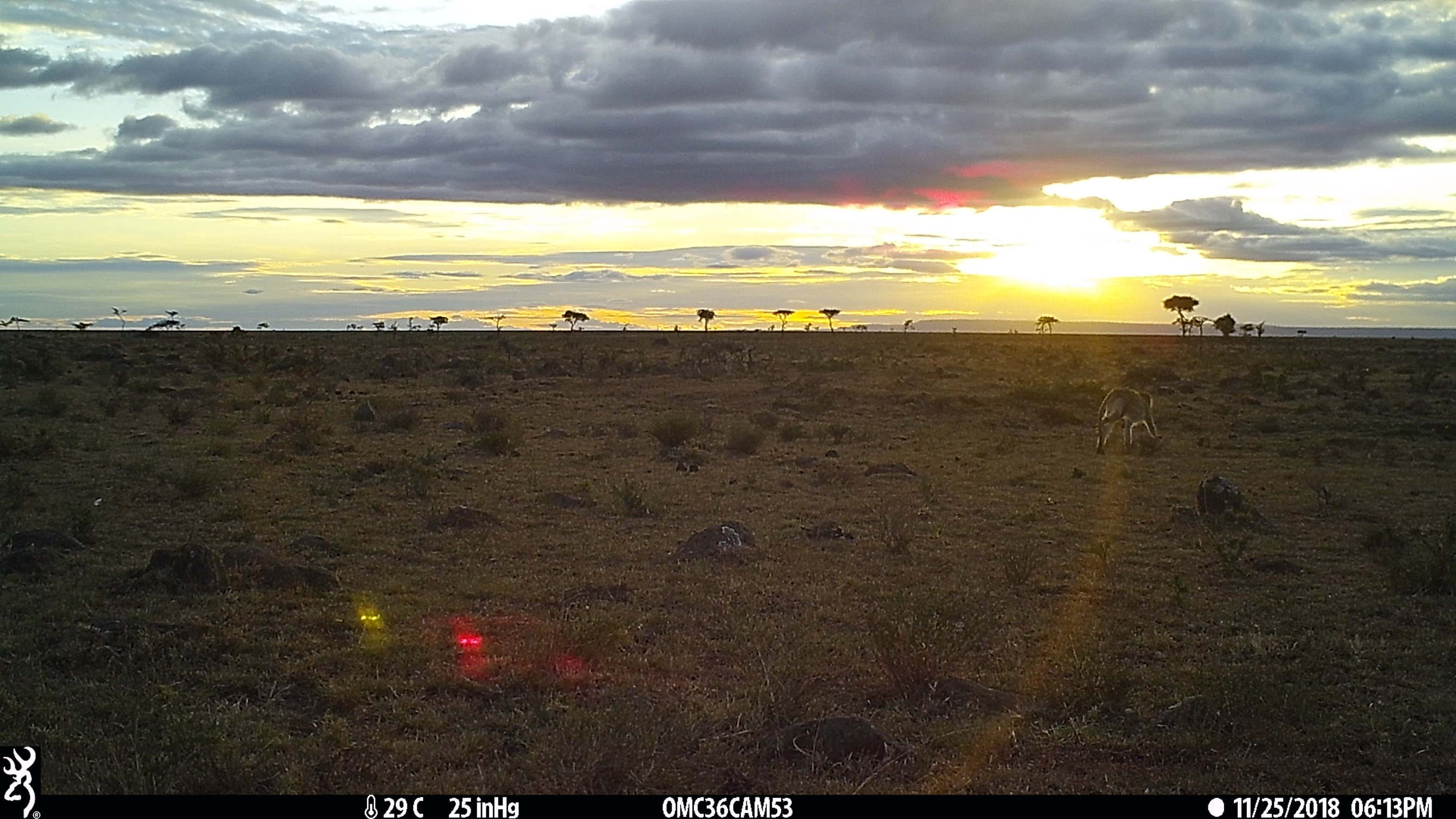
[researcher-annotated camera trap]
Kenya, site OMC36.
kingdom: Animalia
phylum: Chordata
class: Mammalia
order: Primates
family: Cercopithecidae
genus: Chlorocebus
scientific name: Chlorocebus pygerythrus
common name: vervet monkey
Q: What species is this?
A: Vervet monkey (Chlorocebus pygerythrus).